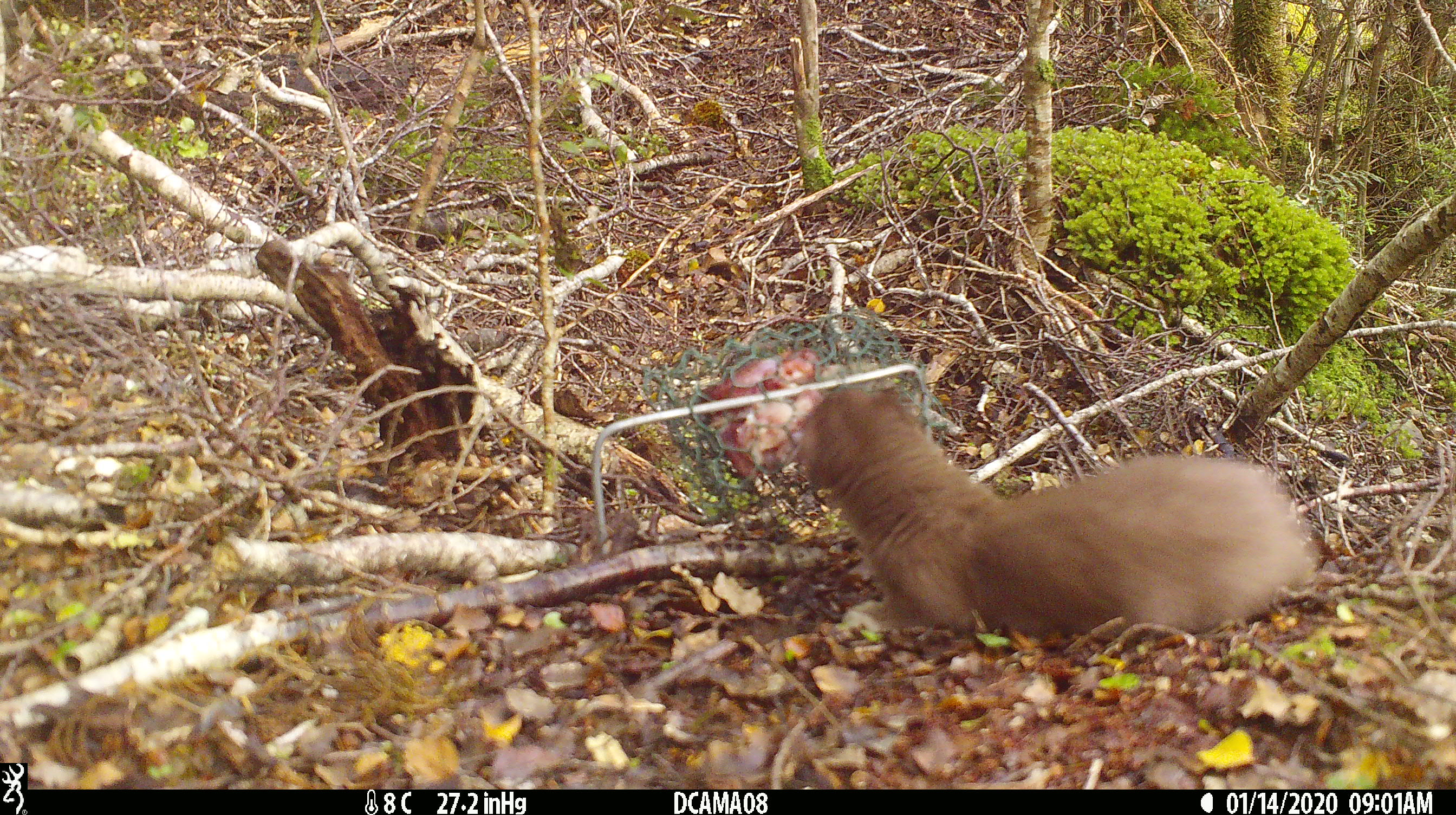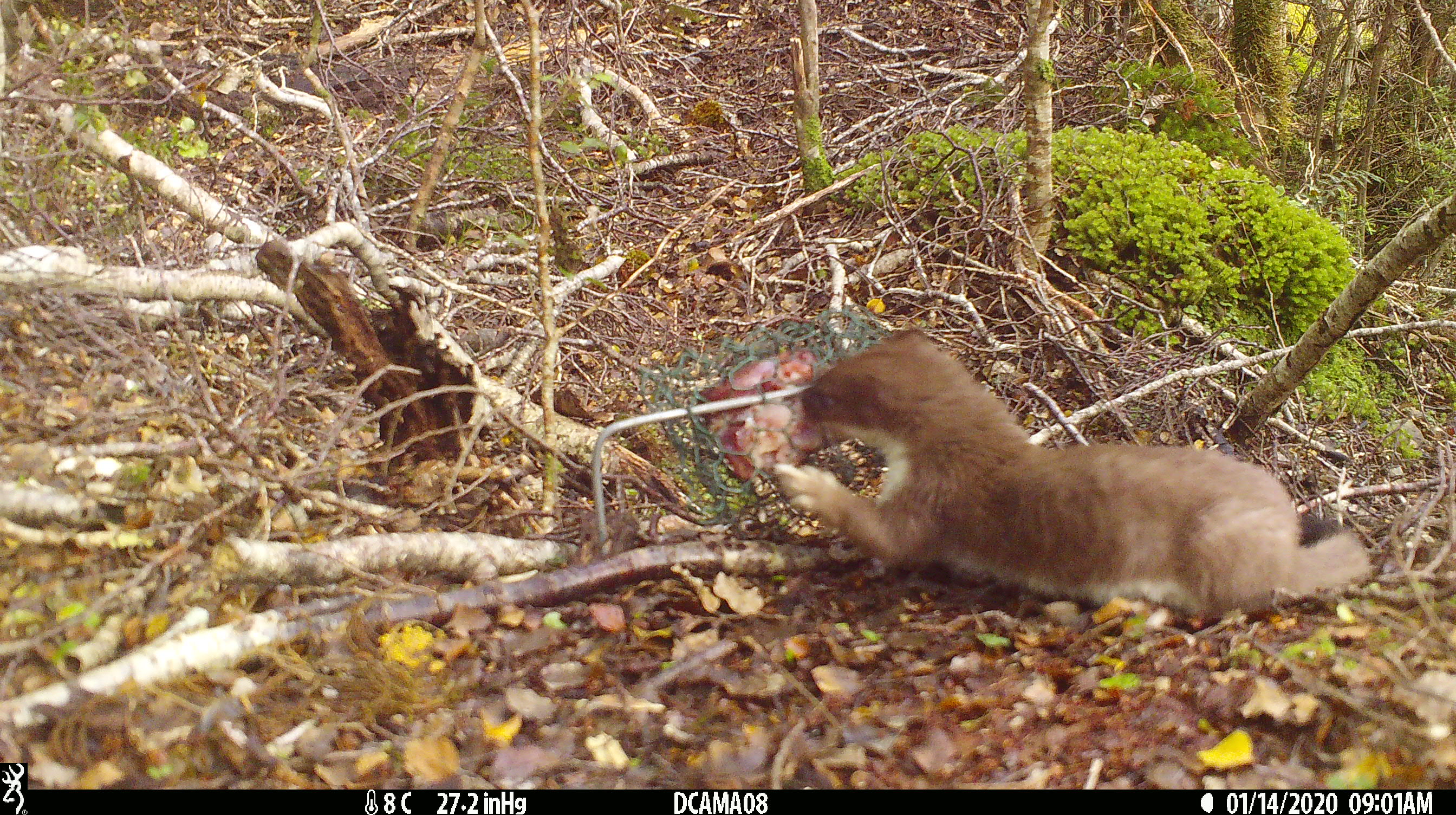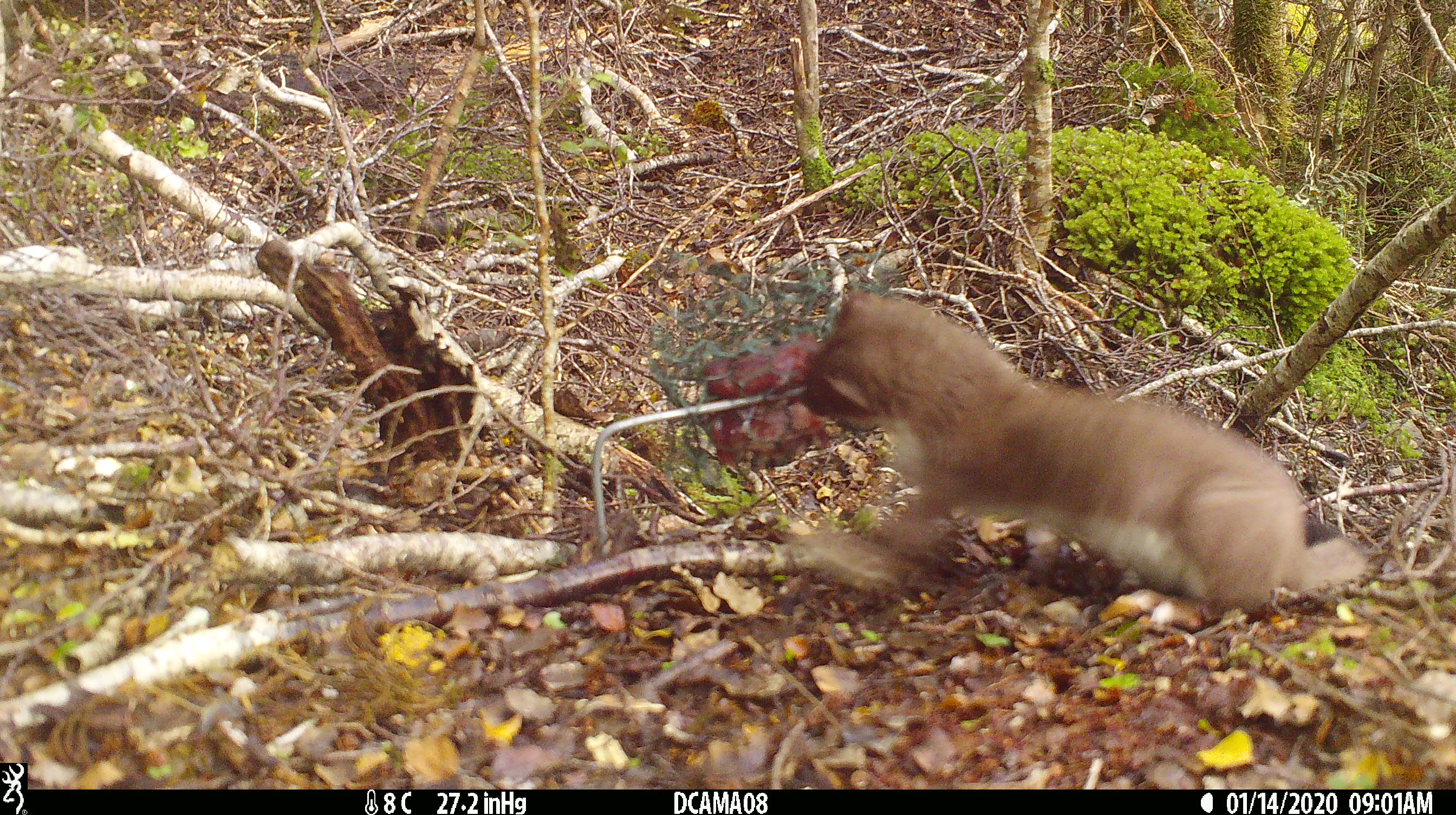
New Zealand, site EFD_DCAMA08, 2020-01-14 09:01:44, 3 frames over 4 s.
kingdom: Animalia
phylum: Chordata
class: Mammalia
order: Carnivora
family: Mustelidae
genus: Mustela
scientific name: Mustela erminea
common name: stoat